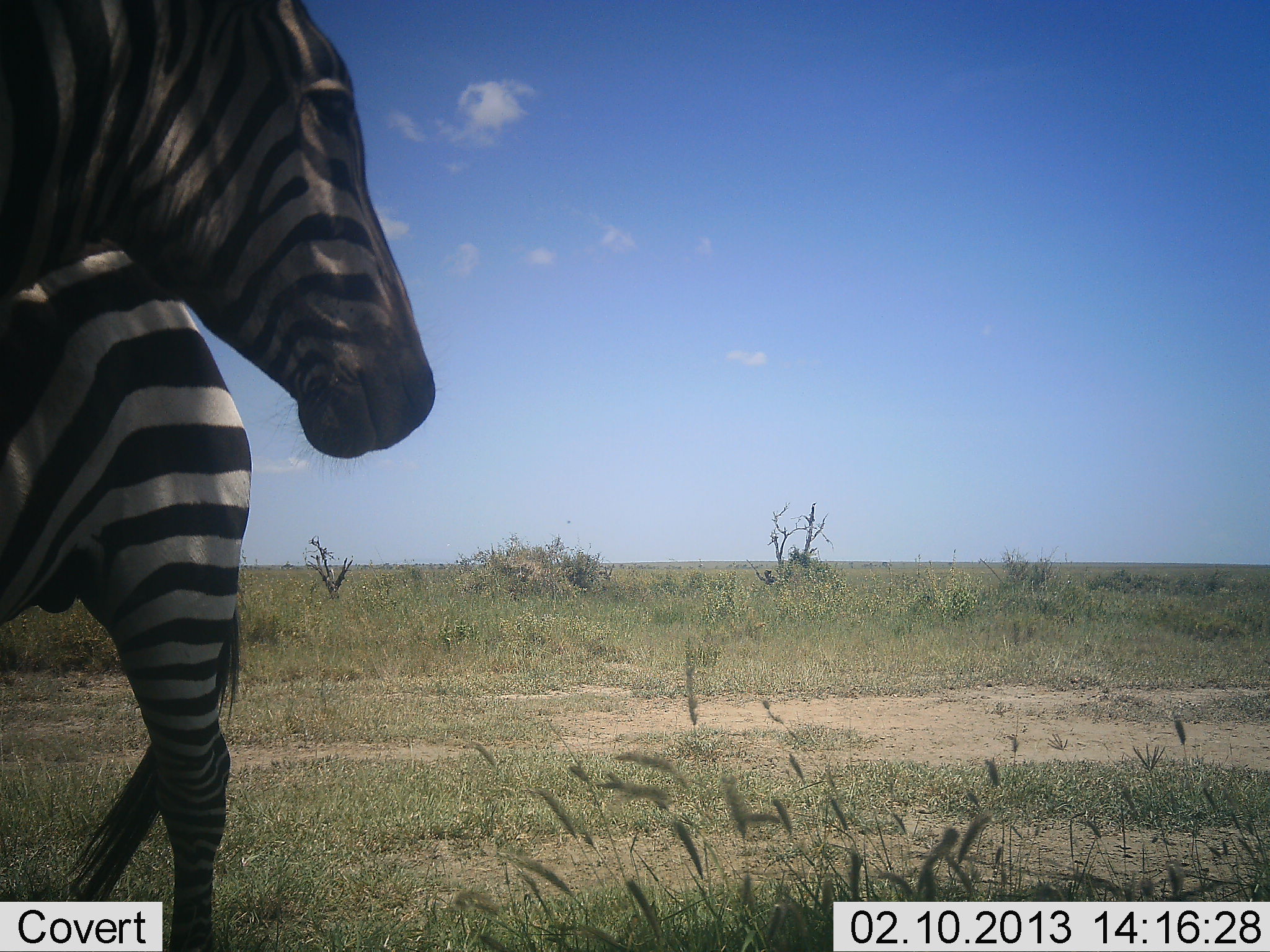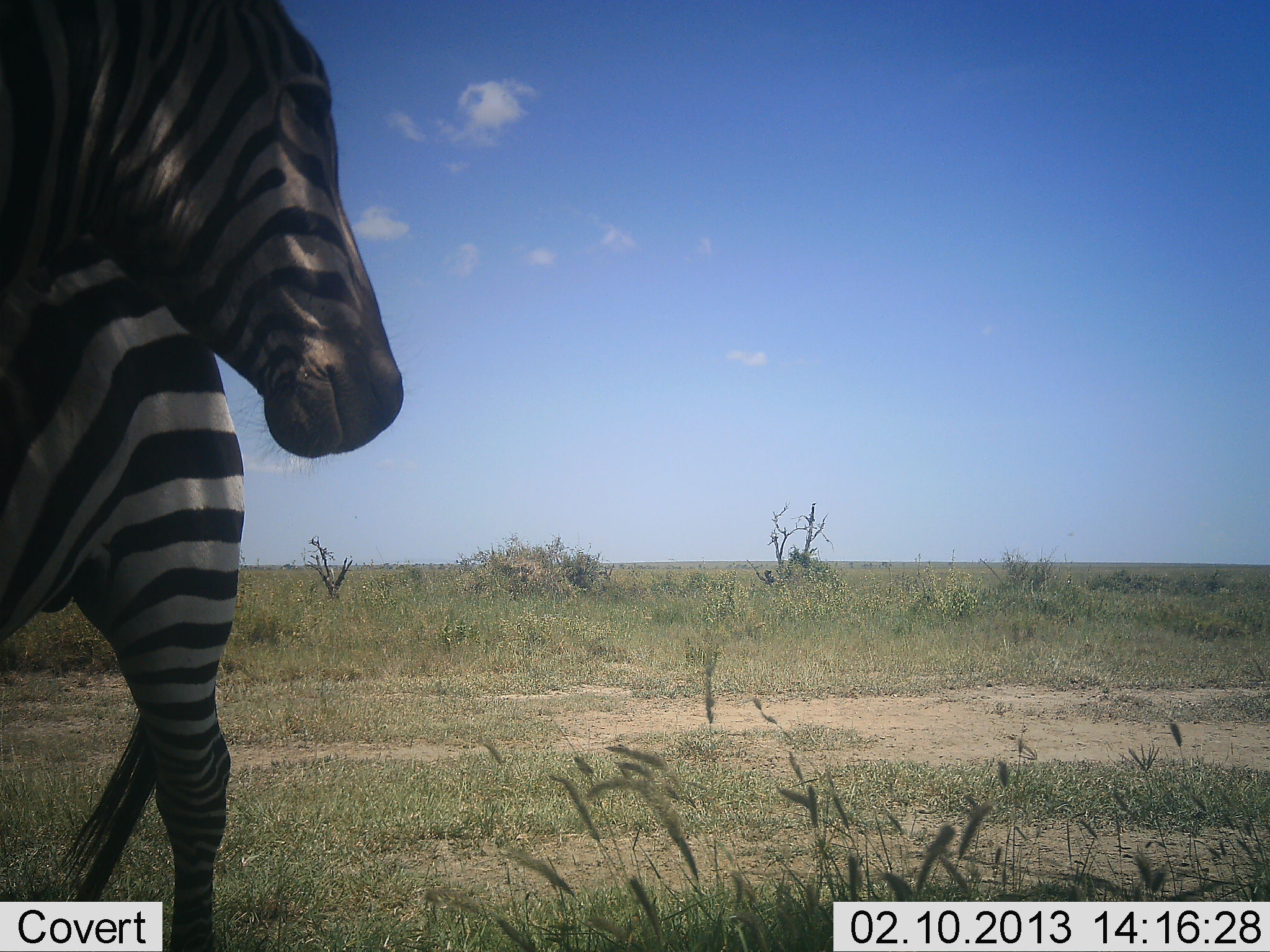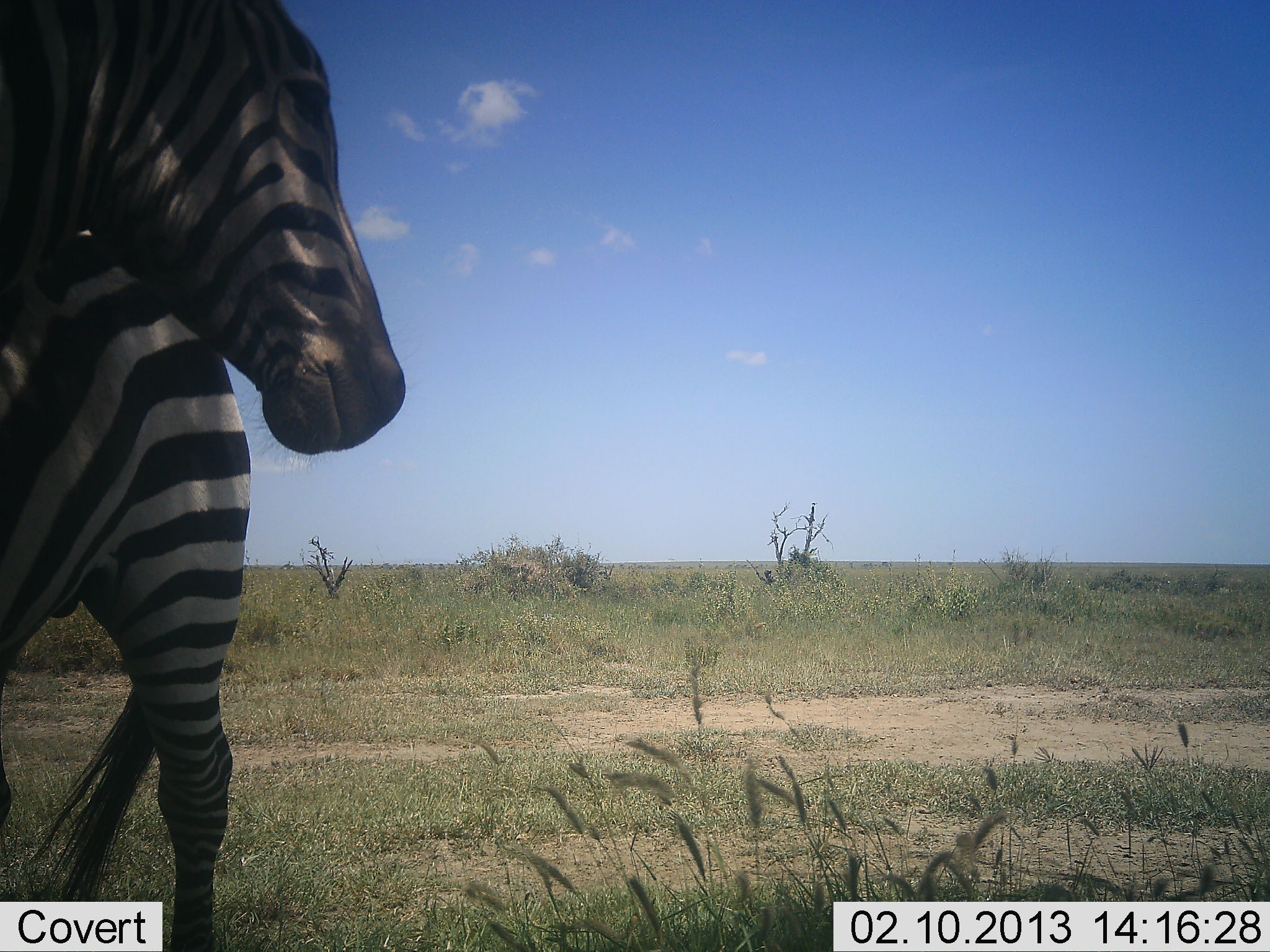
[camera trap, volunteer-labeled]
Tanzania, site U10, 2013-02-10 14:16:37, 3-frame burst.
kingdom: Animalia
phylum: Chordata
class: Mammalia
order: Perissodactyla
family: Equidae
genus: Equus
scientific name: Equus quagga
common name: plains zebra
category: zebra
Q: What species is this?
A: Zebra (plains zebra) (Equus quagga).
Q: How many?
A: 2.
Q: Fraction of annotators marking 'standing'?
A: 92%.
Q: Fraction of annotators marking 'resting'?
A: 8%.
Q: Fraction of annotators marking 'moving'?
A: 3%.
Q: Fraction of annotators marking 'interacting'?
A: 3%.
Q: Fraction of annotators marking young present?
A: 0%.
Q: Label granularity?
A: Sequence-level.